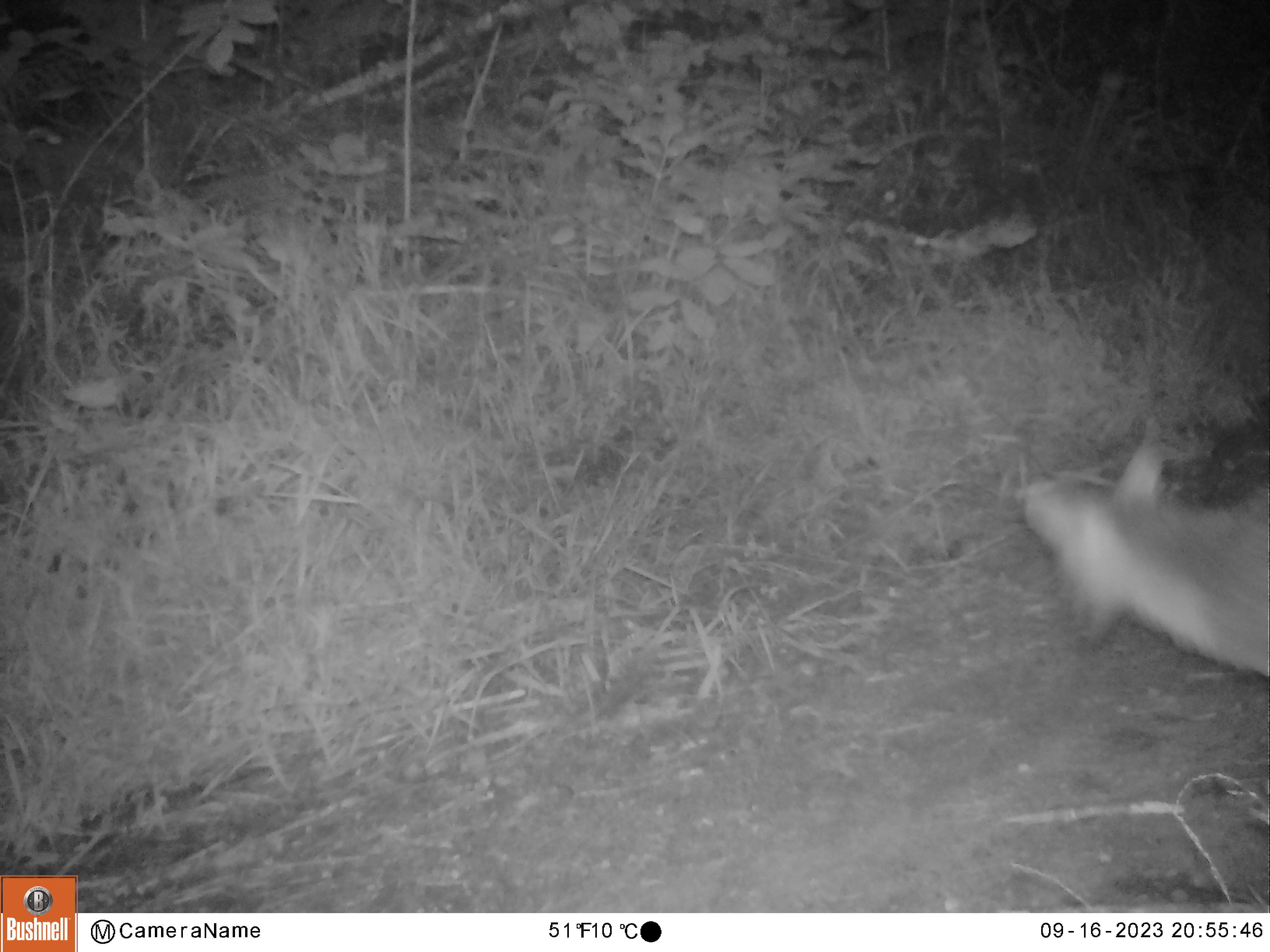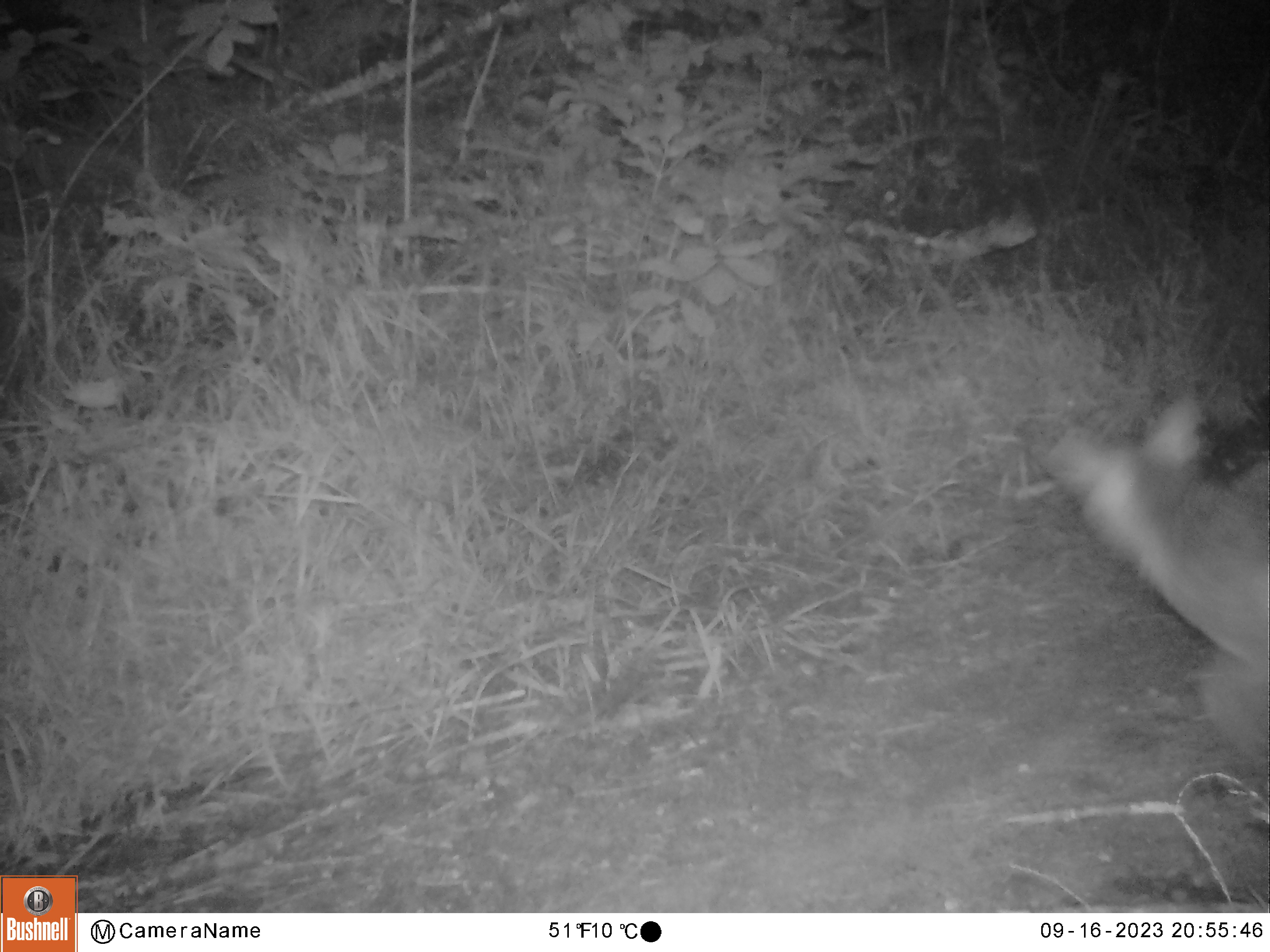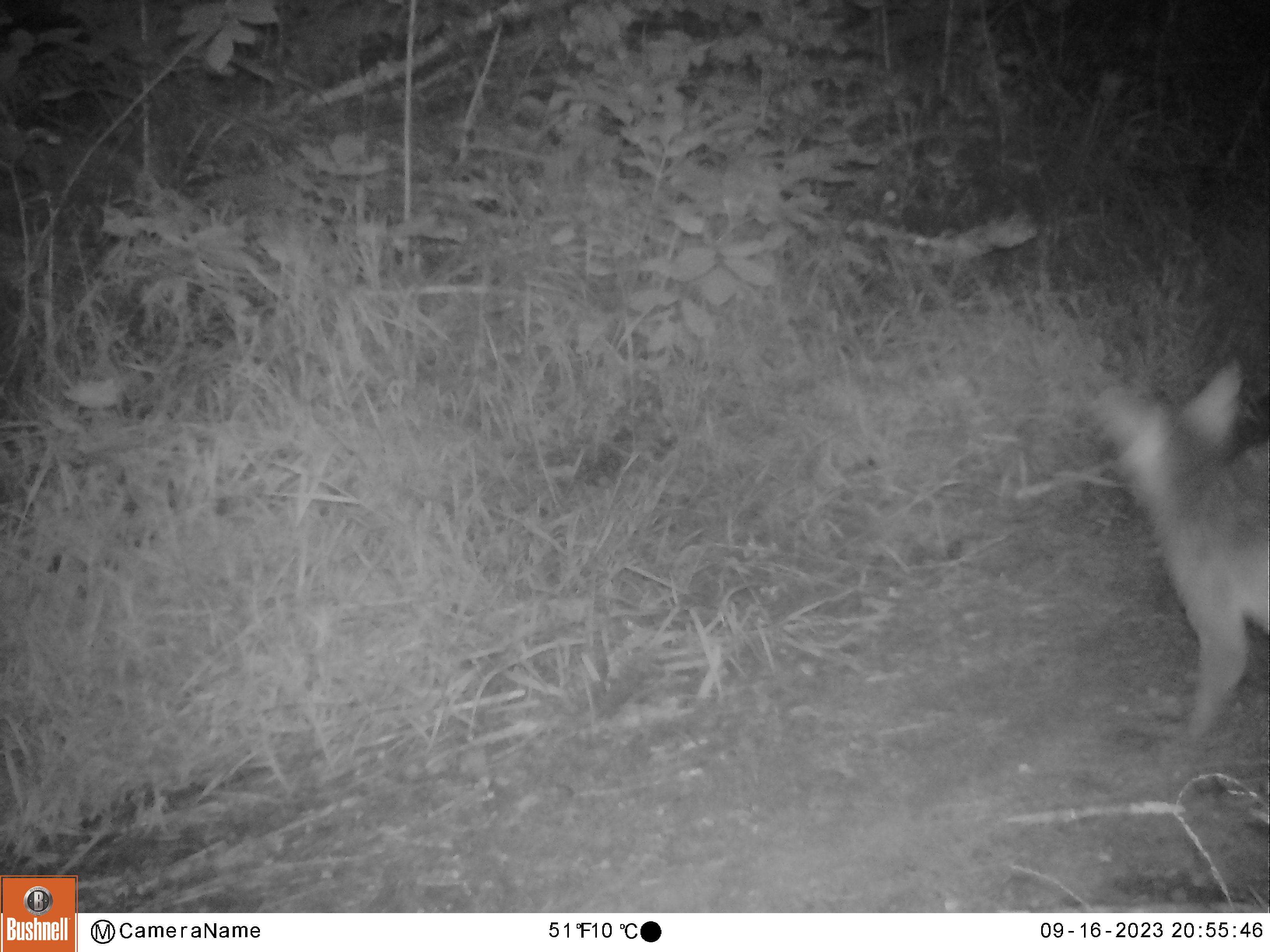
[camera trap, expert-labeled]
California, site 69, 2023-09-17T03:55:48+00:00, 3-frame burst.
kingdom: Animalia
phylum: Chordata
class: Mammalia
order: Carnivora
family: Canidae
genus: Urocyon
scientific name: Urocyon cinereoargenteus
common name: gray fox